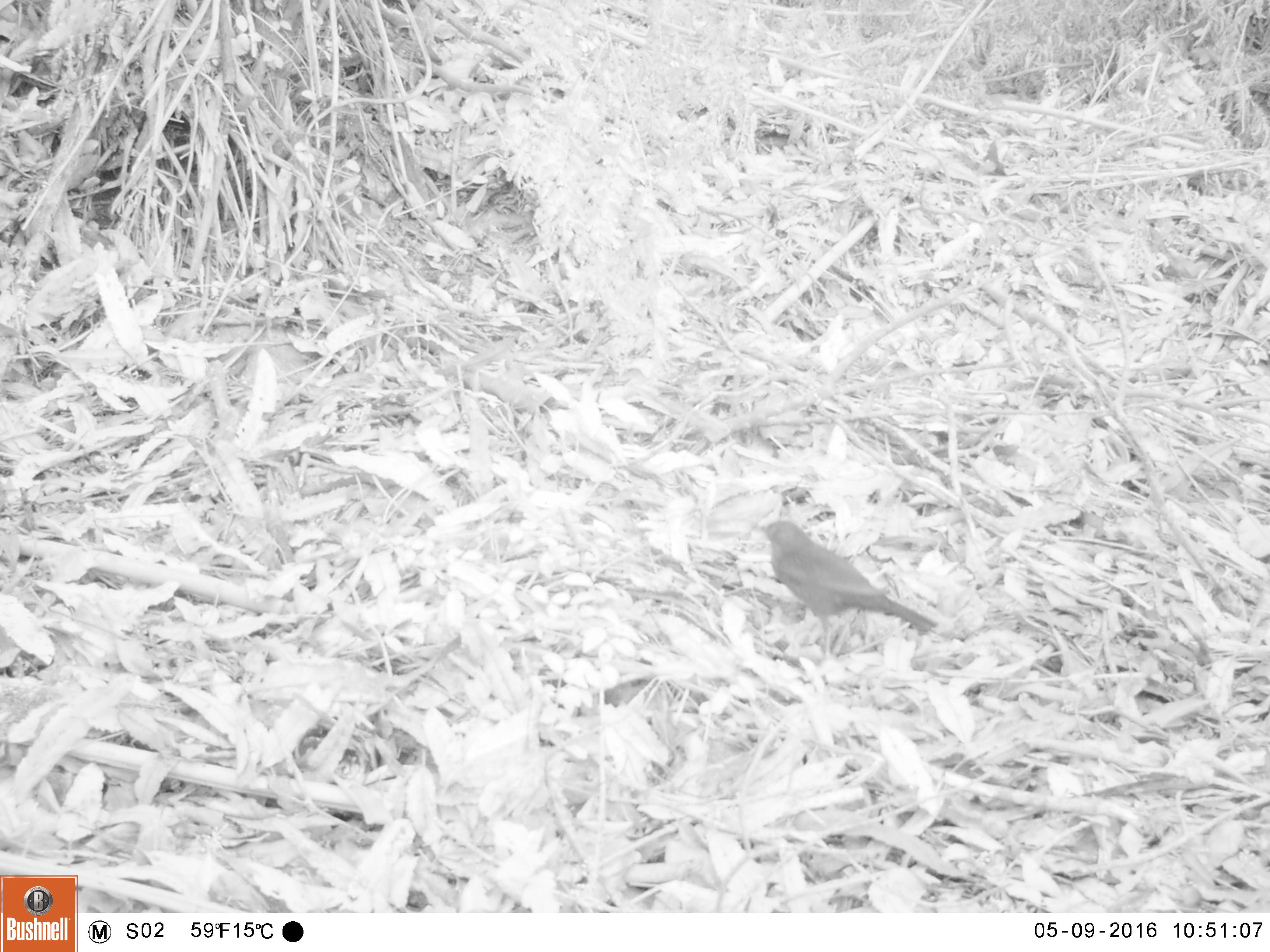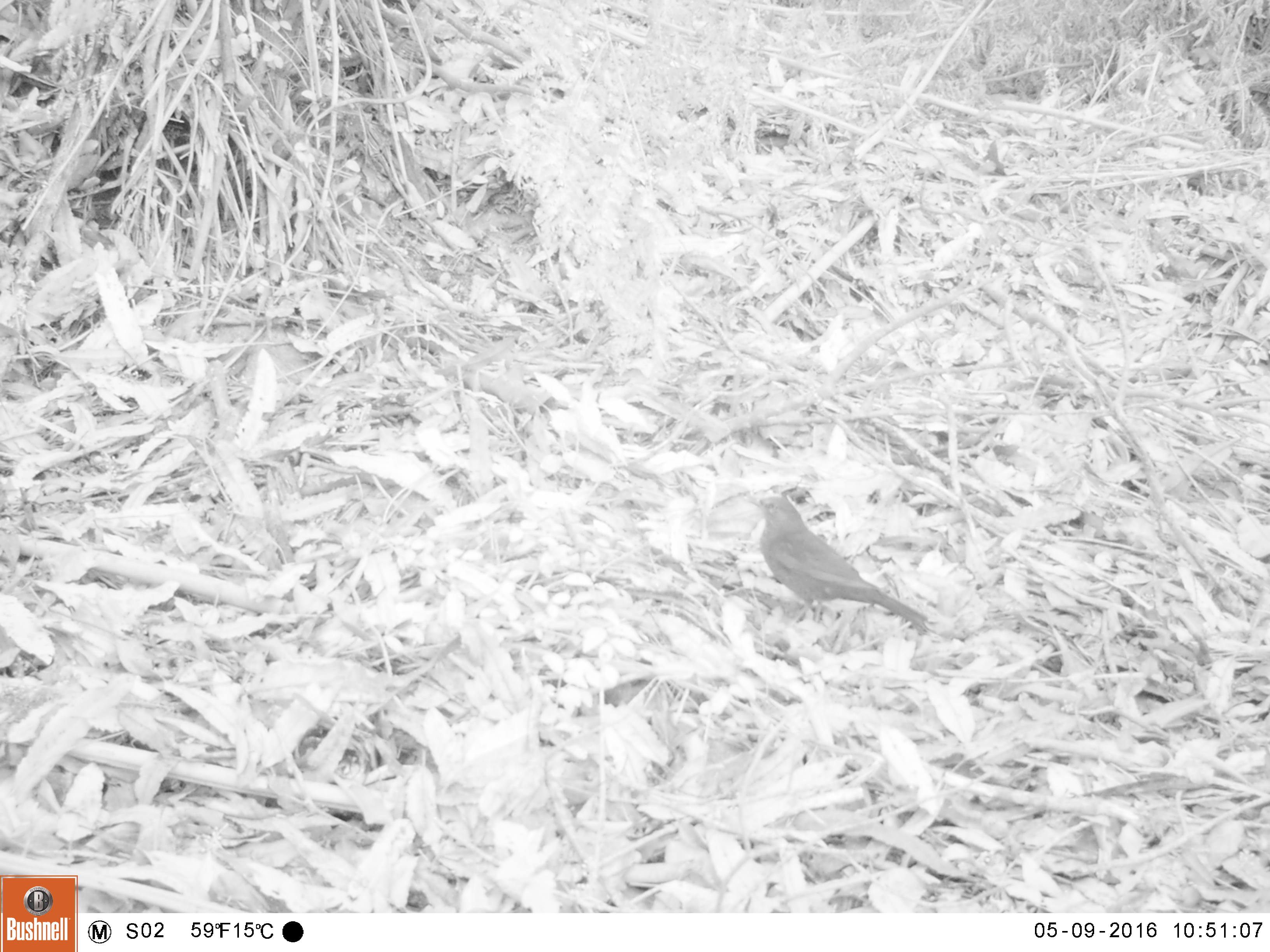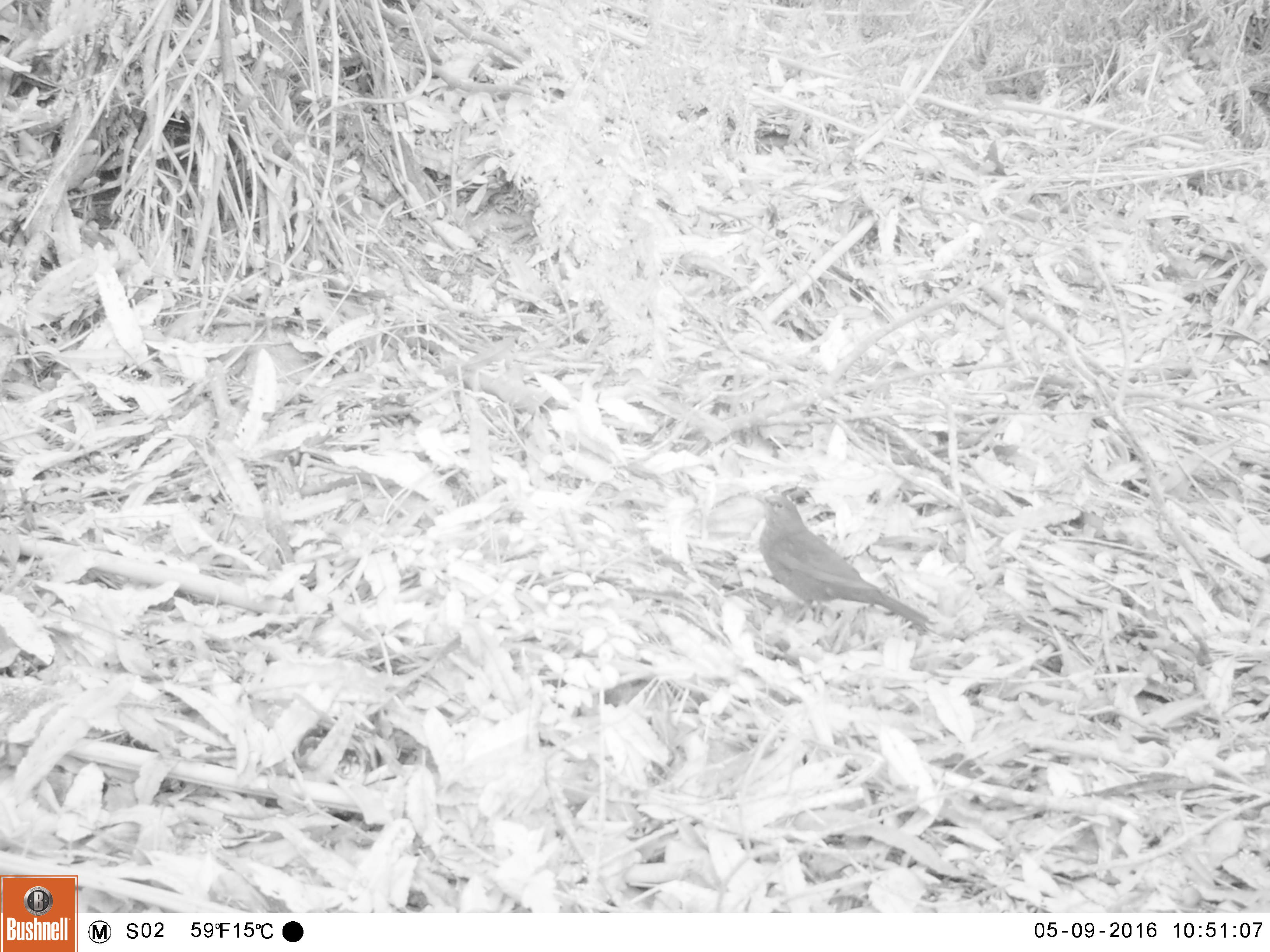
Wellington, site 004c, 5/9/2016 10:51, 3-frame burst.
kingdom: Animalia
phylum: Chordata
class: Aves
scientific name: Aves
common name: bird